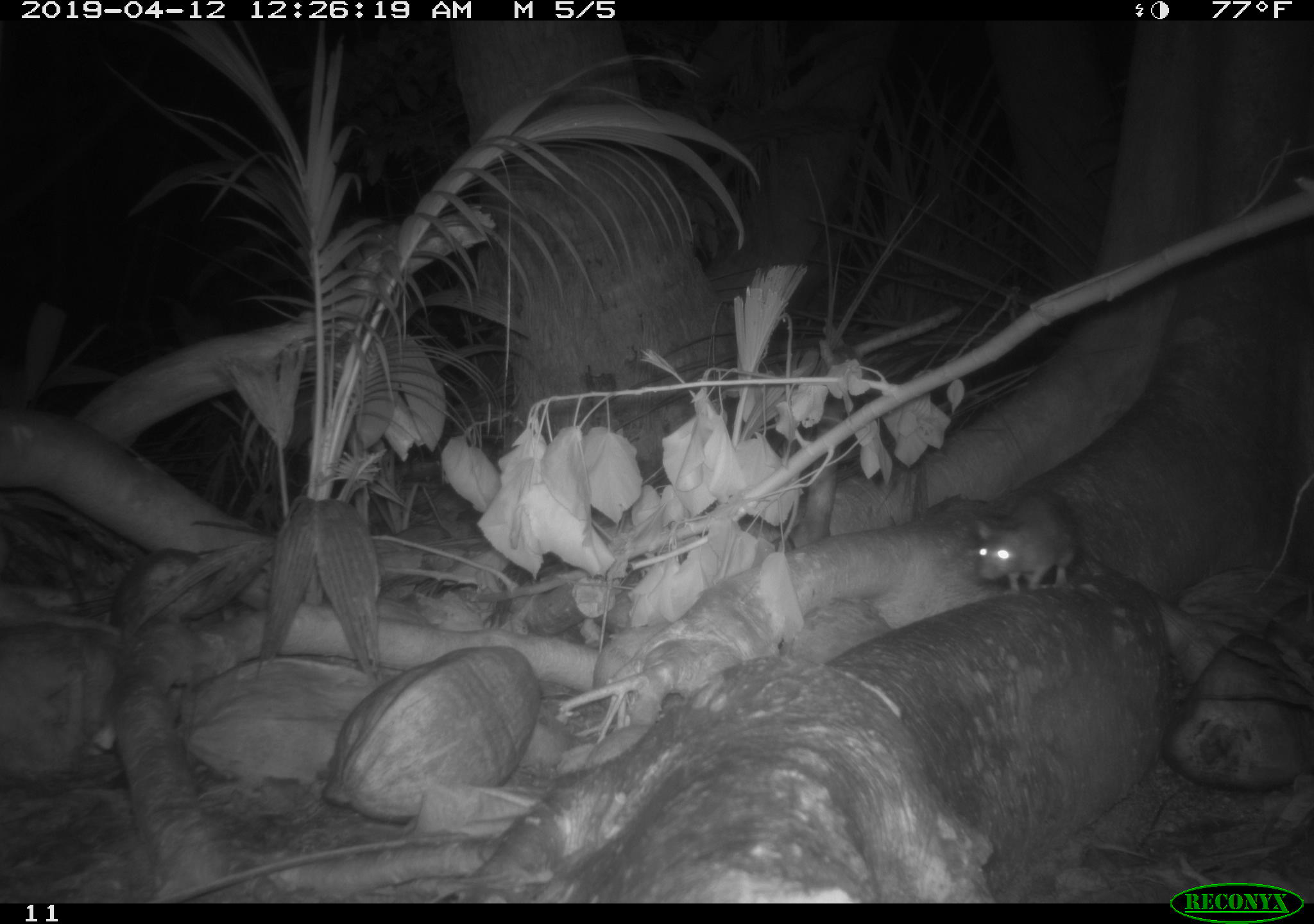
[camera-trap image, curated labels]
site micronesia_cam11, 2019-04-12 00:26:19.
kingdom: Animalia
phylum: Chordata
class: Mammalia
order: Rodentia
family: Muridae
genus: Rattus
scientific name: Rattus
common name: rat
Rat (Rattus).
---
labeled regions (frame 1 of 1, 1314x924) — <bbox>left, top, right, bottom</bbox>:
rat: <bbox>970, 488, 1084, 592</bbox>